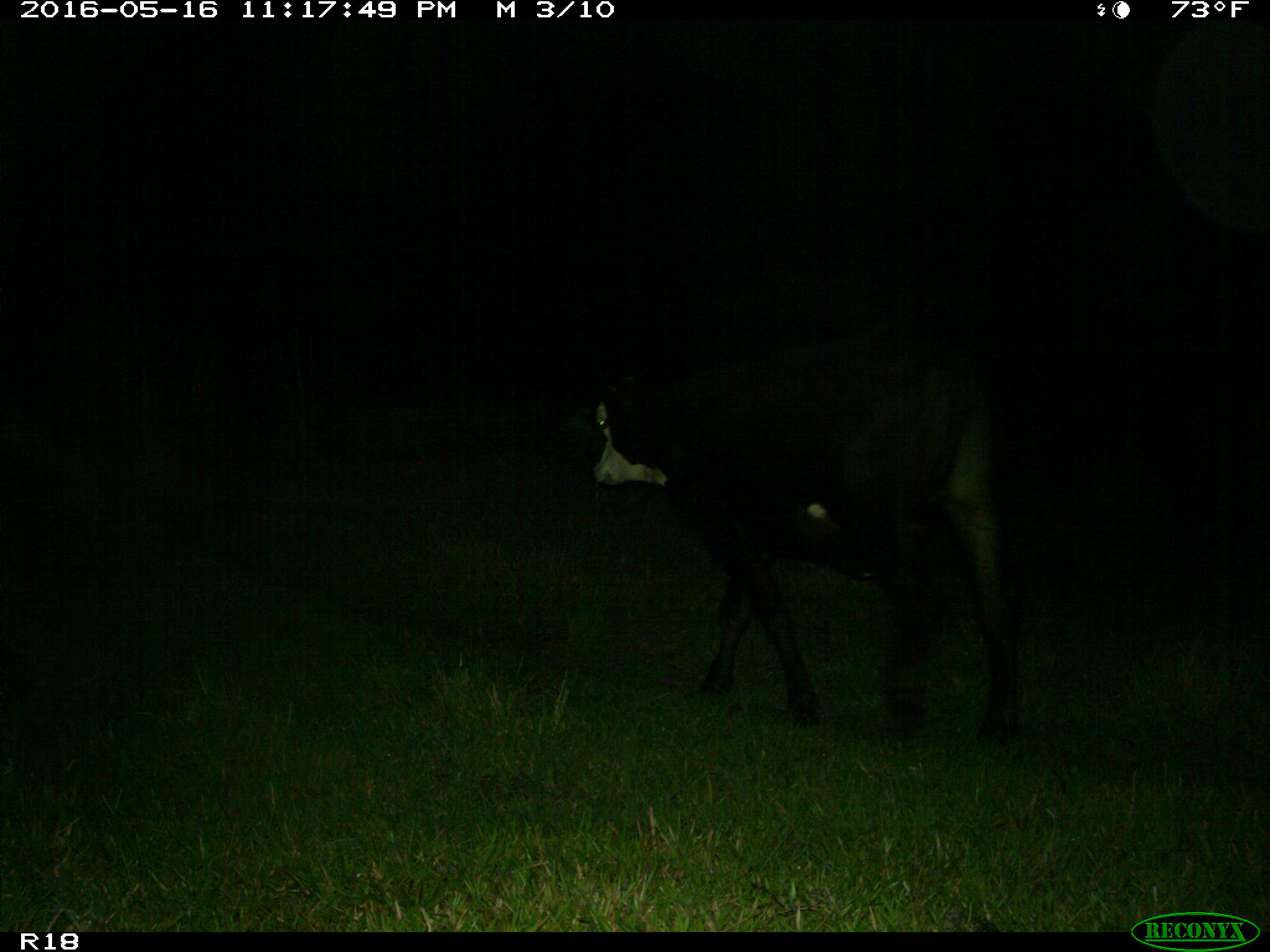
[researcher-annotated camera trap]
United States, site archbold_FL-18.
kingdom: Animalia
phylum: Chordata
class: Mammalia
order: Artiodactyla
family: Bovidae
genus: Bos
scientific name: Bos taurus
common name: domestic cow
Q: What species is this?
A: Bos taurus (domestic cow).